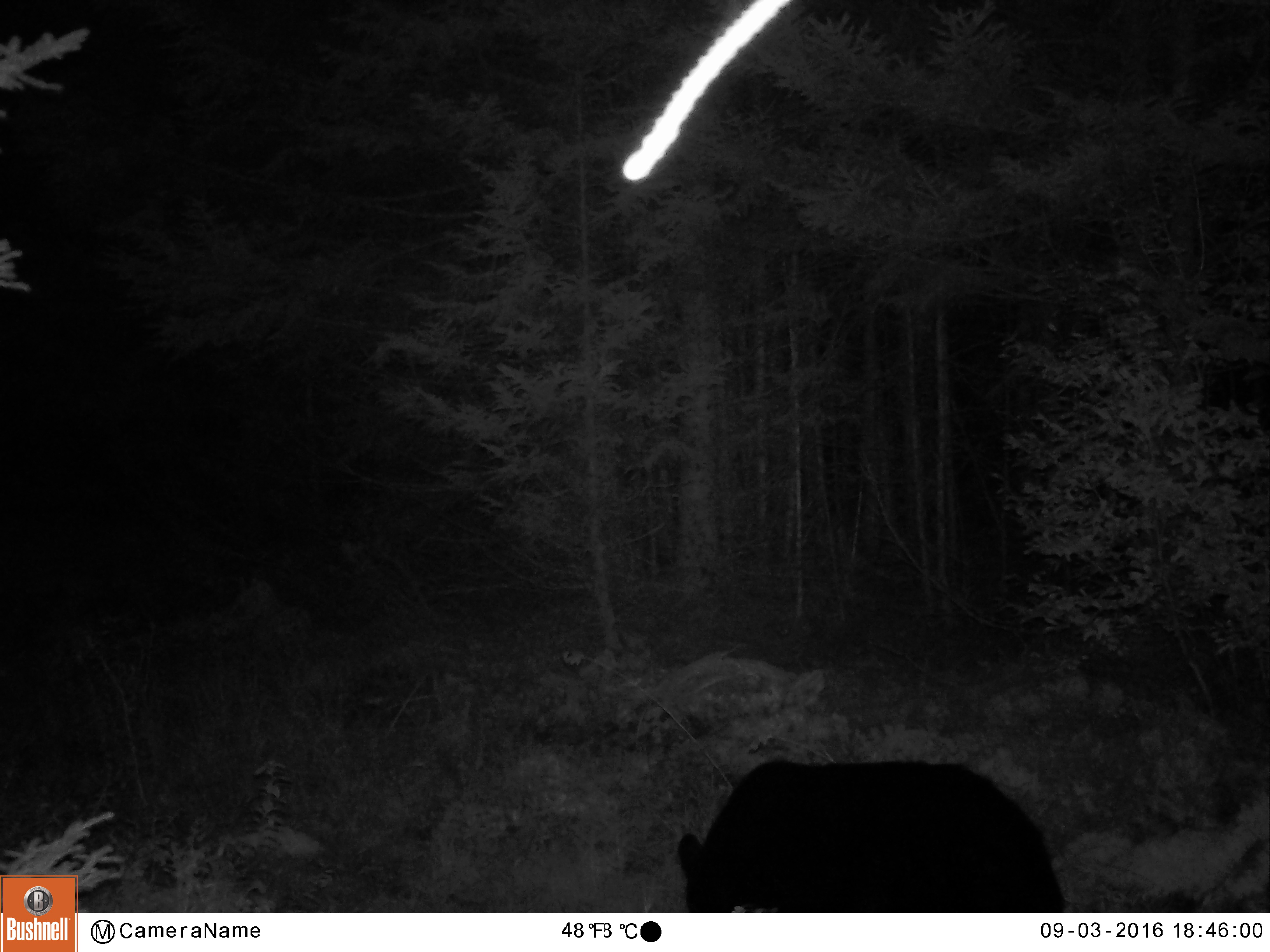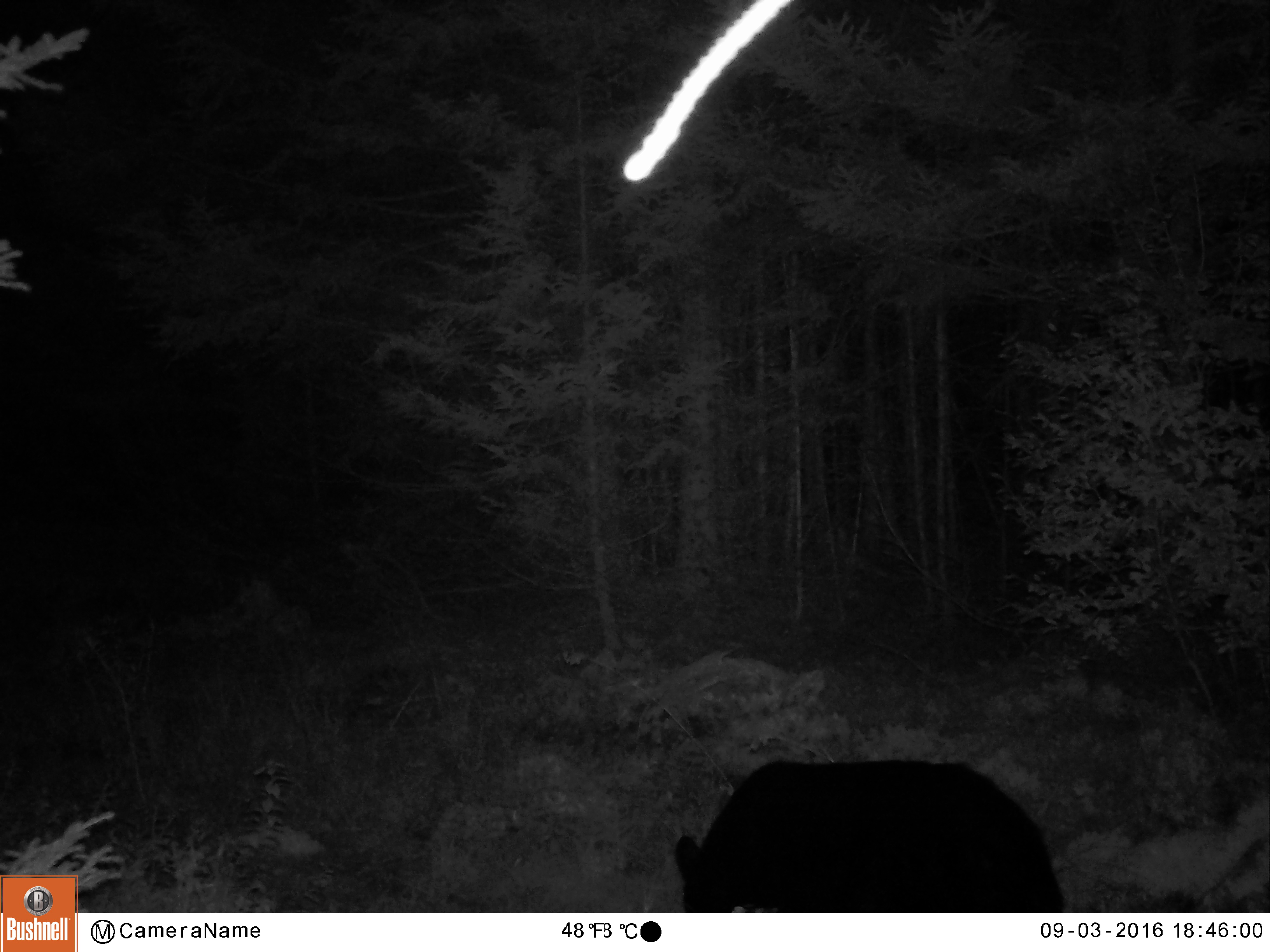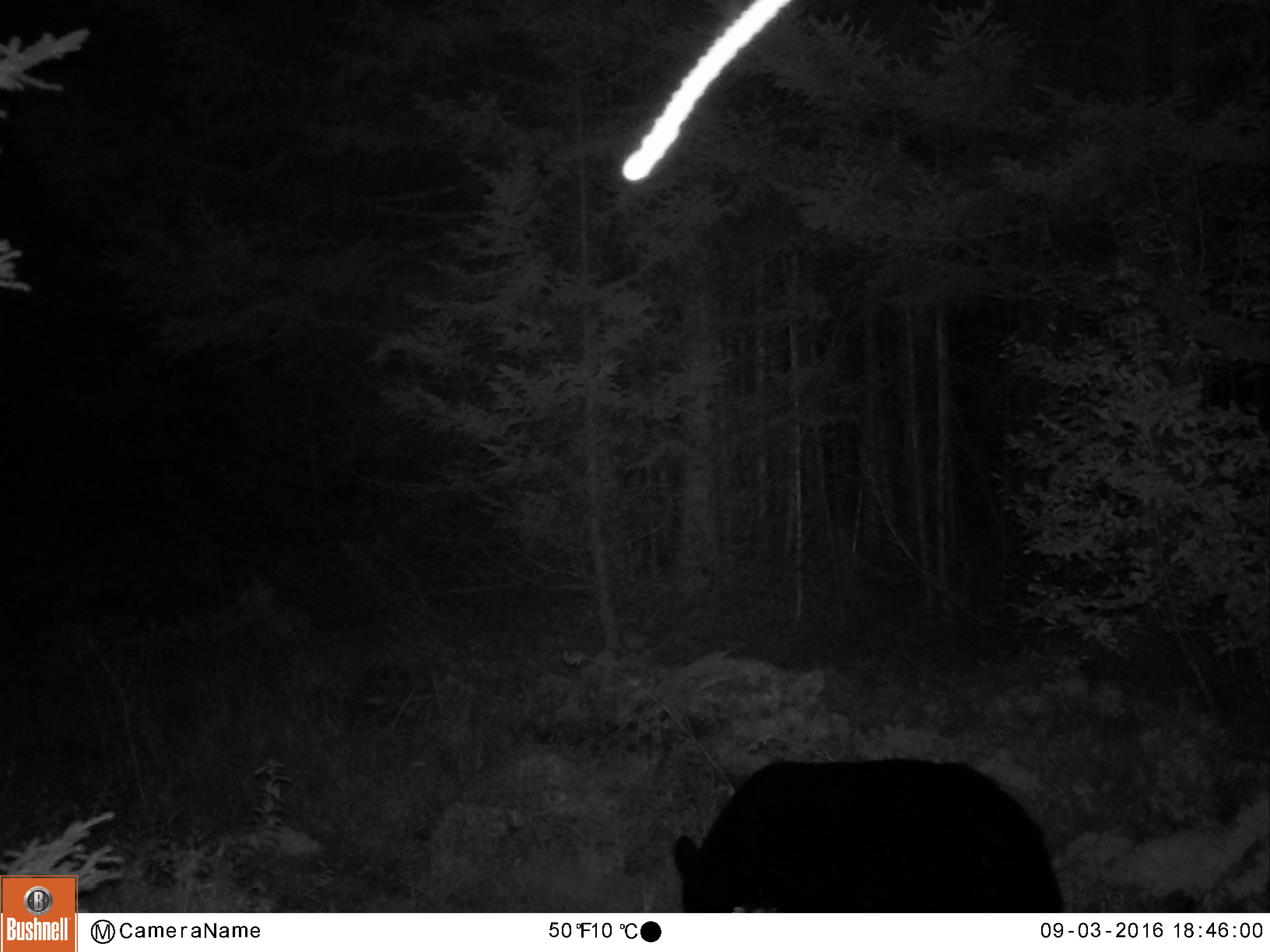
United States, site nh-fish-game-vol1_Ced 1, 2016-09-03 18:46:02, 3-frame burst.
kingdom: Animalia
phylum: Chordata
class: Mammalia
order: Carnivora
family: Ursidae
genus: Ursus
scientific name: Ursus americanus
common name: black bear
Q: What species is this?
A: Black bear (Ursus americanus).